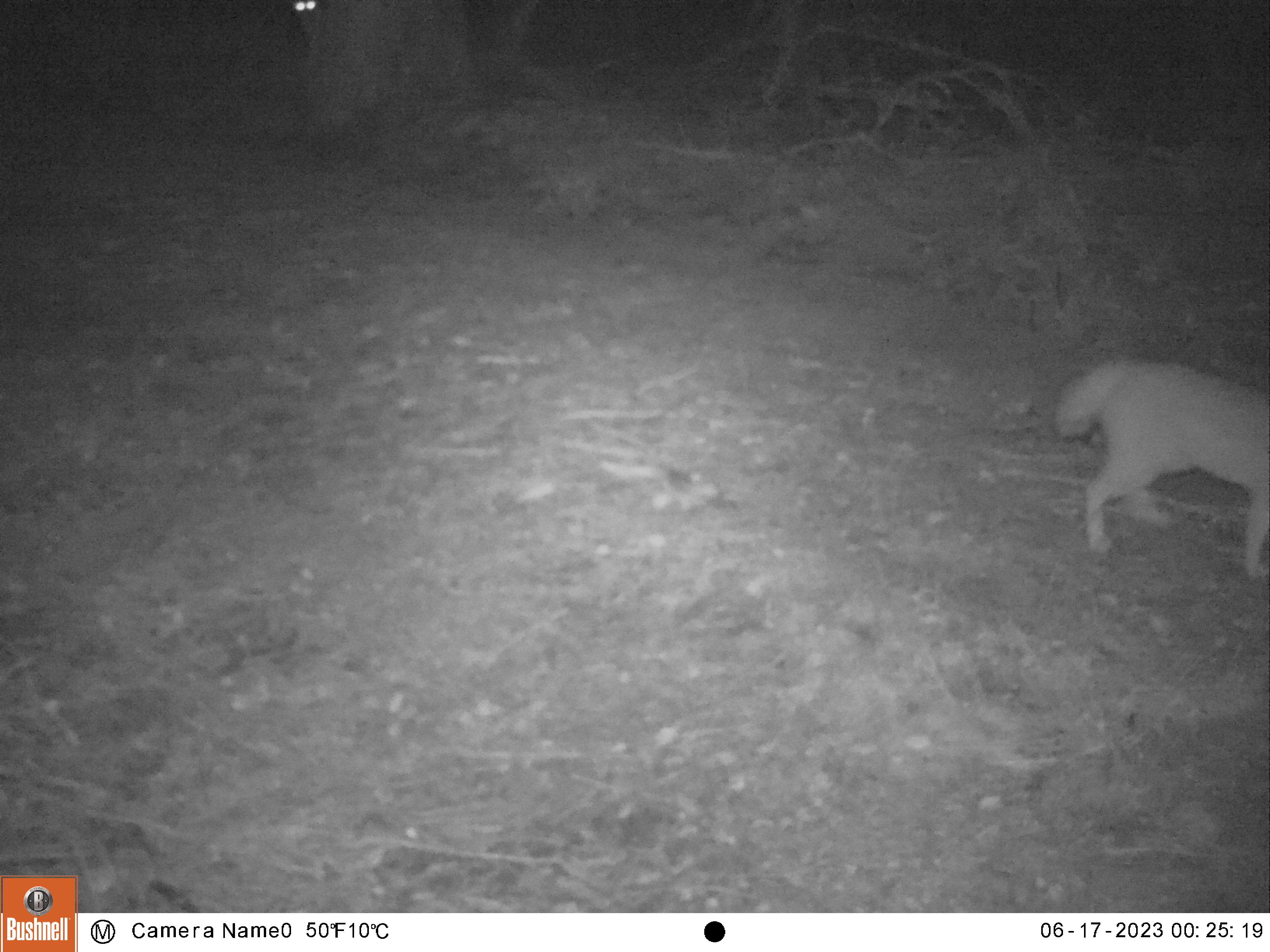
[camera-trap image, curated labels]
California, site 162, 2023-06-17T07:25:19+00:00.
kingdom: Animalia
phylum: Chordata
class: Mammalia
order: Carnivora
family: Canidae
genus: Urocyon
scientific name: Urocyon cinereoargenteus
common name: gray fox